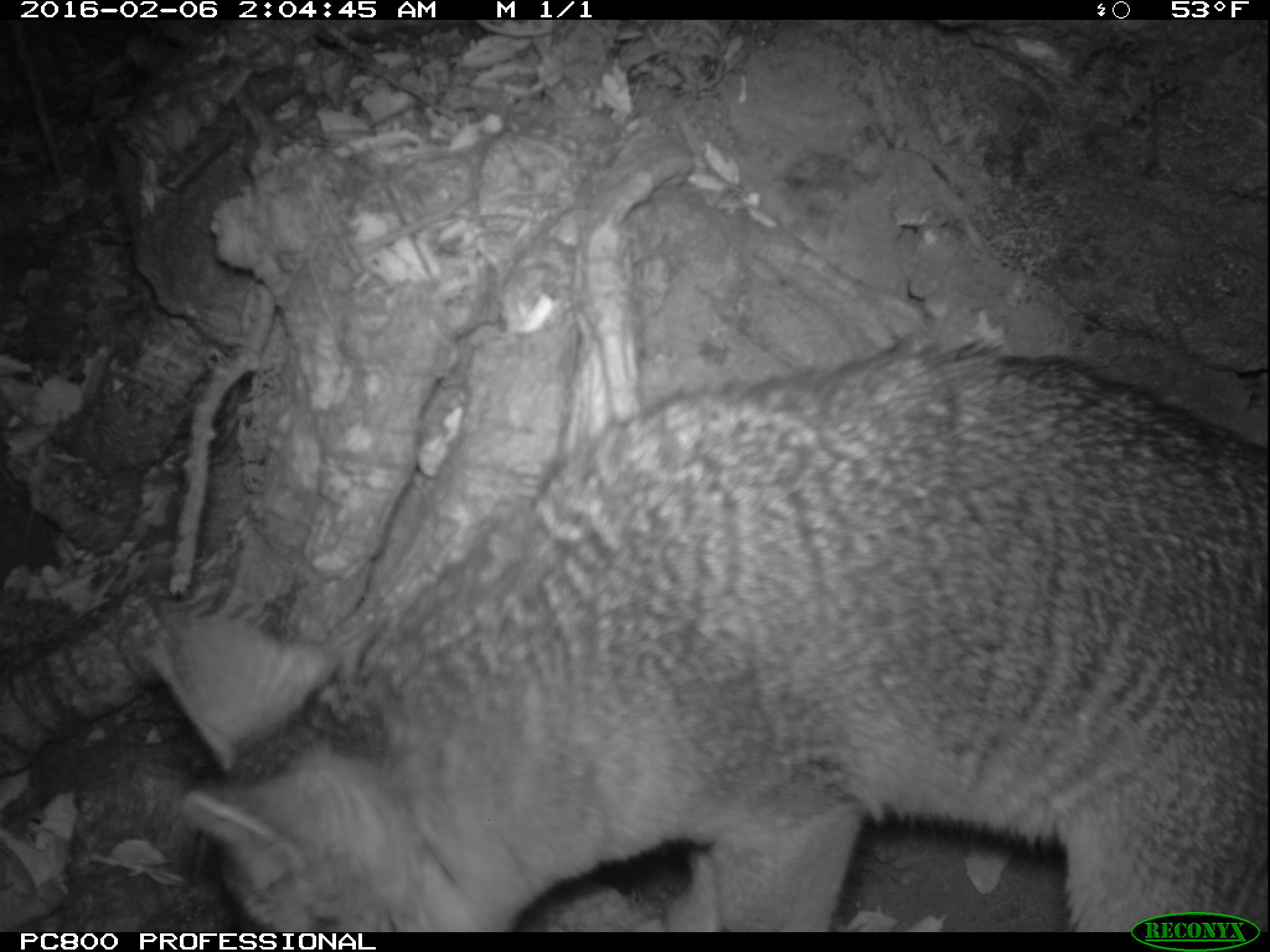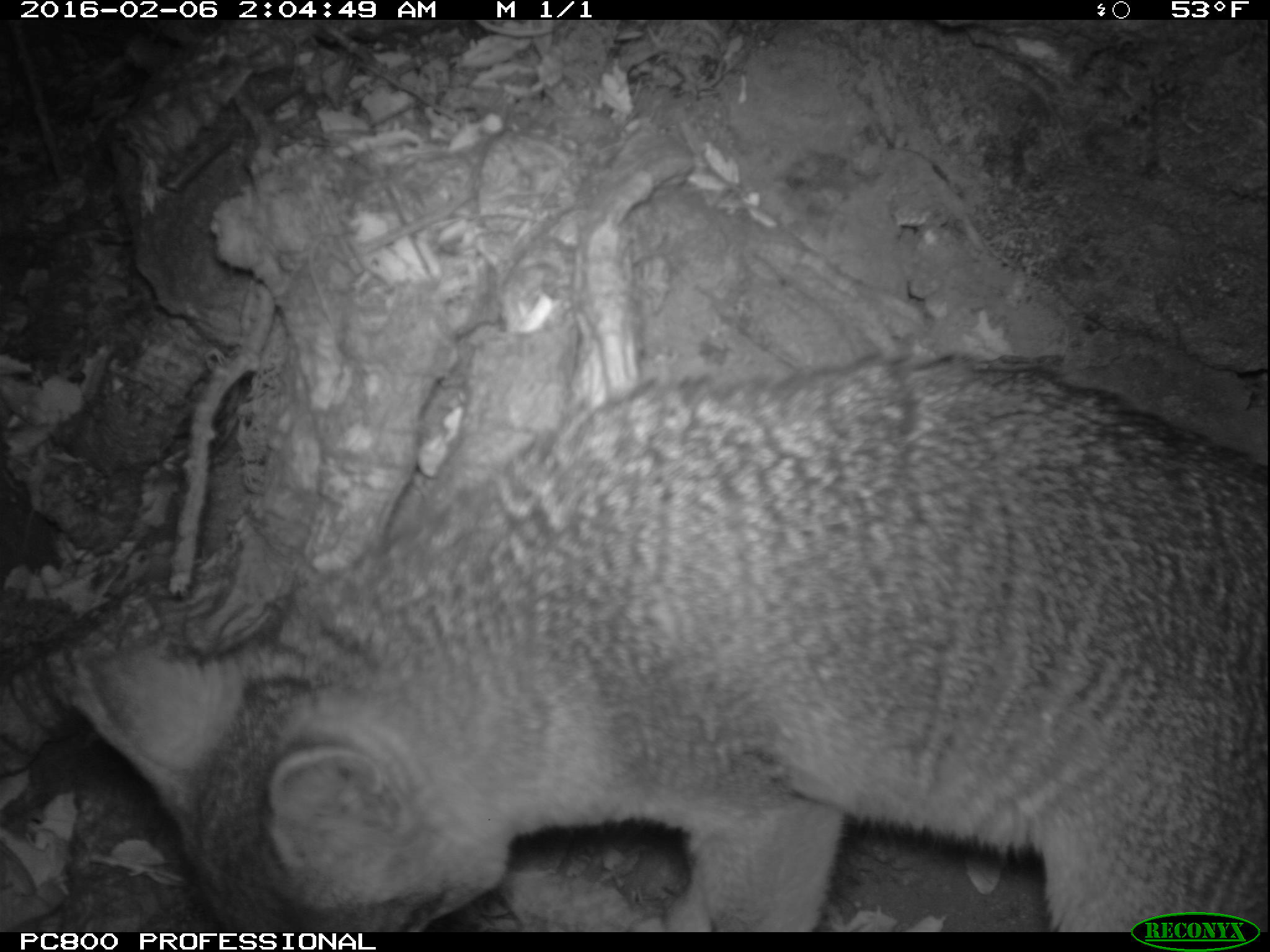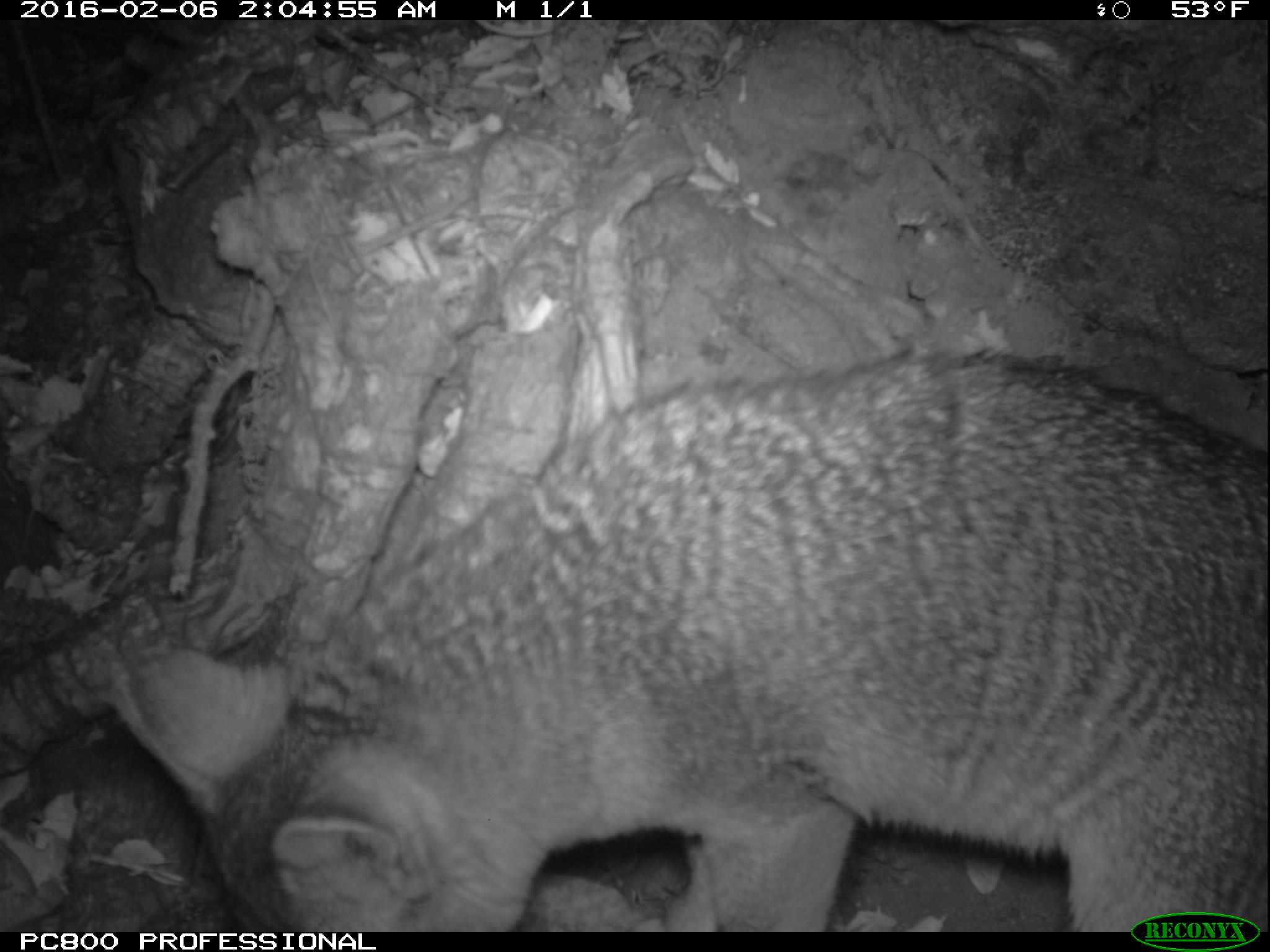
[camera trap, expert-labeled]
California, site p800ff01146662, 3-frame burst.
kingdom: Animalia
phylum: Chordata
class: Mammalia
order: Carnivora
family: Canidae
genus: Urocyon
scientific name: Urocyon littoralis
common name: island fox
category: fox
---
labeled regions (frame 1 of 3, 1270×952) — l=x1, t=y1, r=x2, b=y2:
fox: l=150, t=320, r=1269, b=931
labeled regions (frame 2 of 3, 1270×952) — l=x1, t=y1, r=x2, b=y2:
fox: l=67, t=350, r=1269, b=930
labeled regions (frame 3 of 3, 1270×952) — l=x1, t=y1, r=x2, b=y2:
fox: l=113, t=347, r=1269, b=930